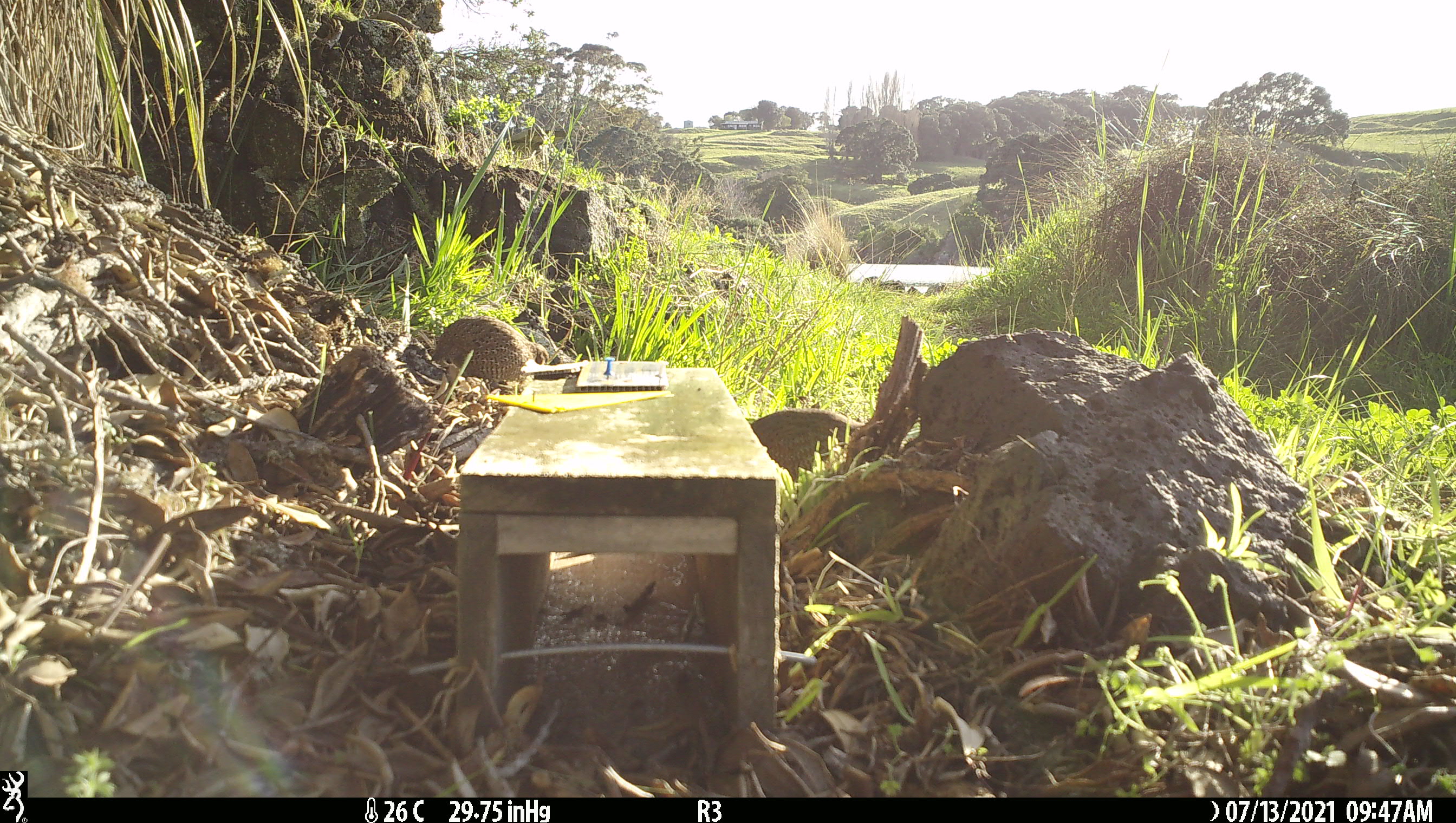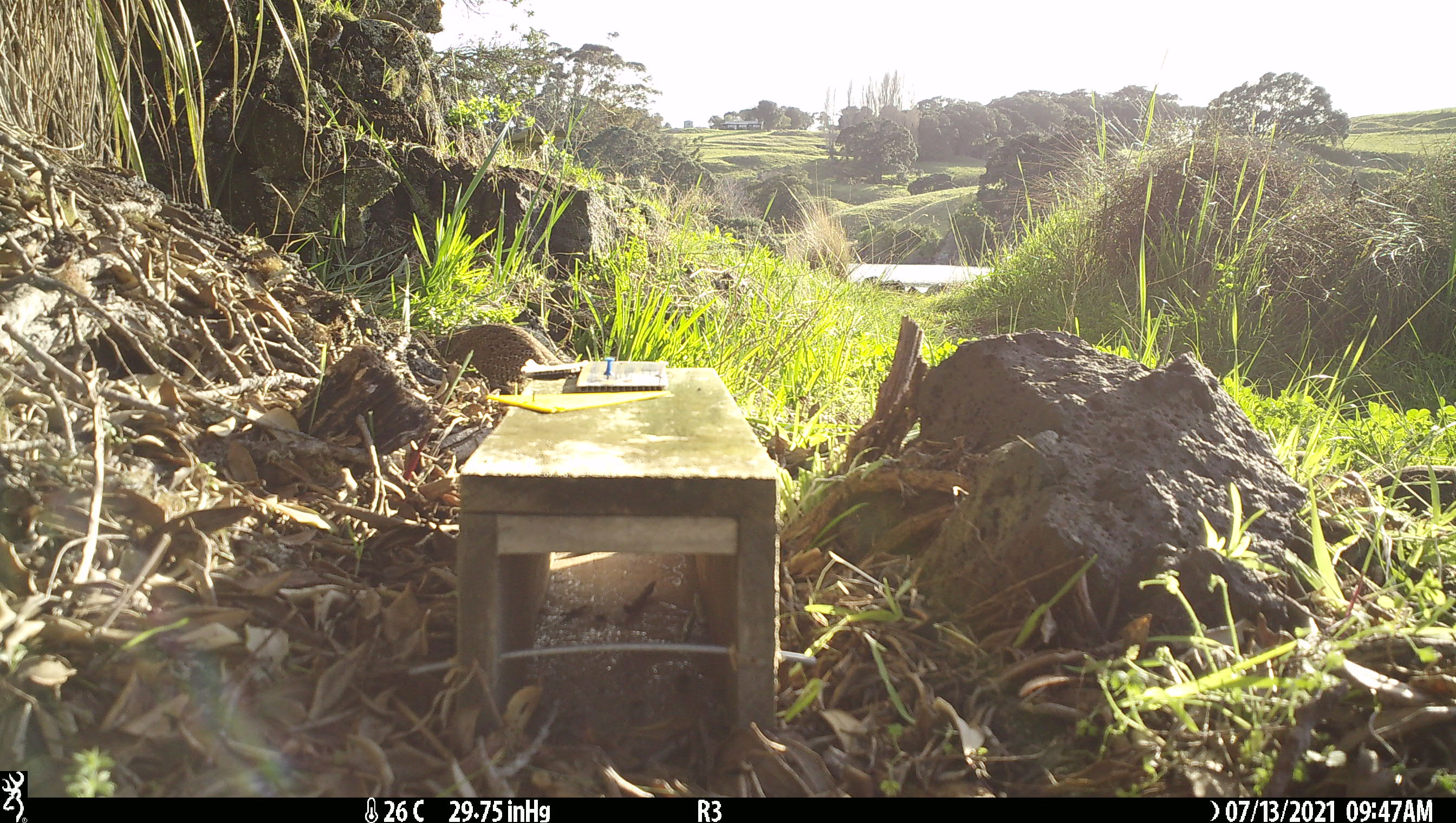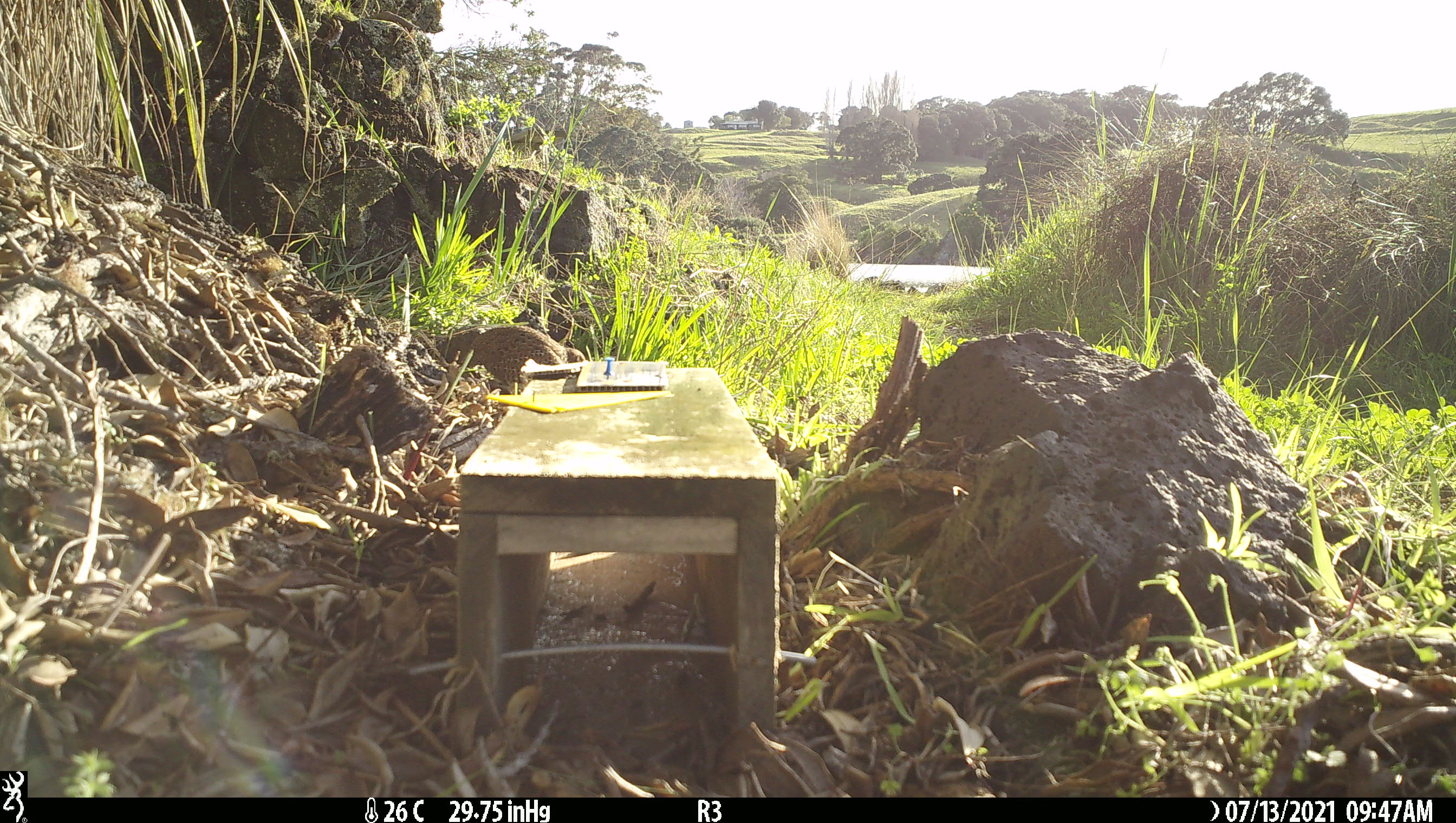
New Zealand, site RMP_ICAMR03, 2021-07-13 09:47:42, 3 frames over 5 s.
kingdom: Animalia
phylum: Chordata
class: Aves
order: Galliformes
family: Phasianidae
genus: Synoicus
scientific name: Synoicus ypsilophorus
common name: brown quail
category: quail brown